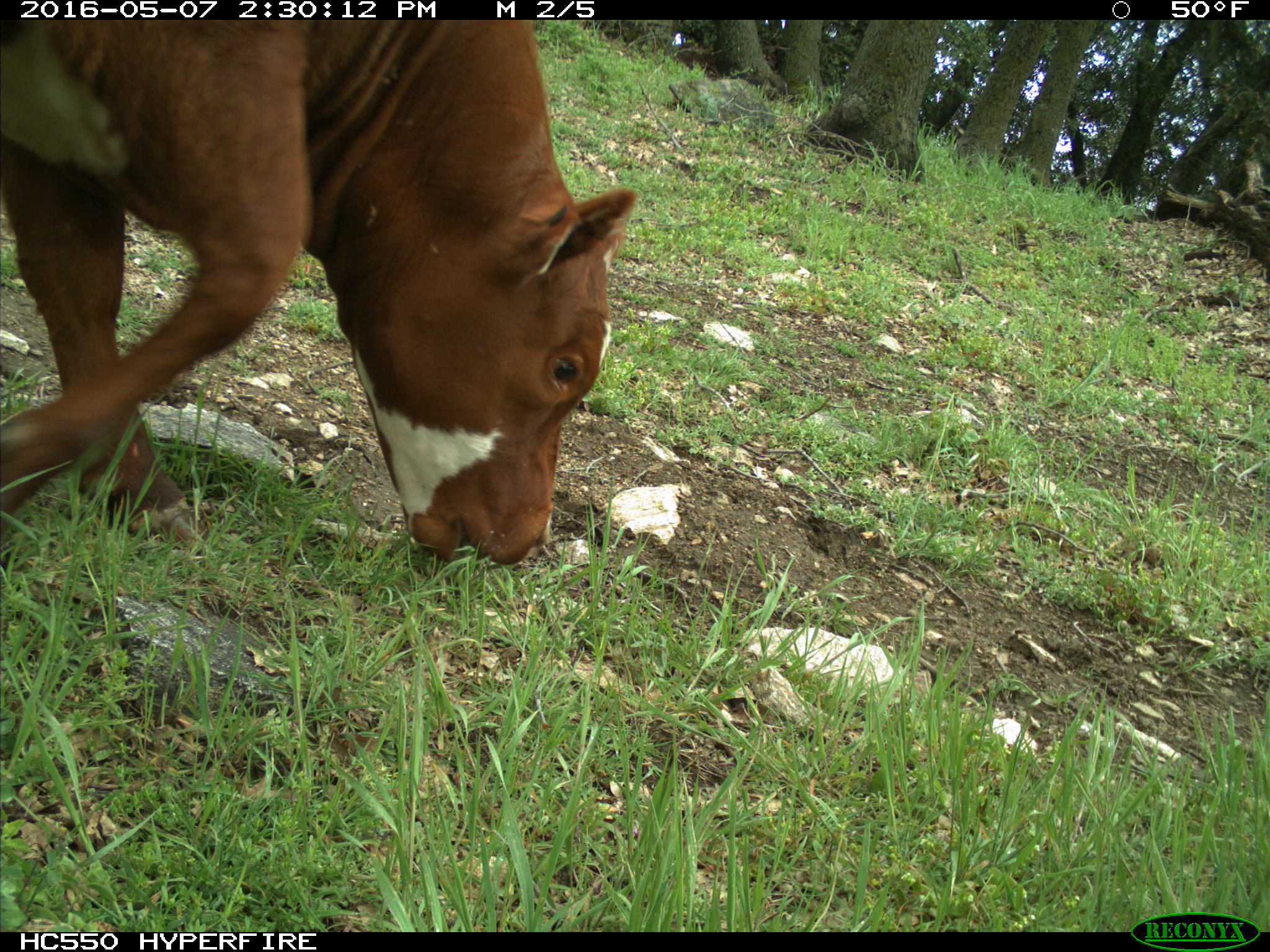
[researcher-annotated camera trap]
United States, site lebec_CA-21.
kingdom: Animalia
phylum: Chordata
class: Mammalia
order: Artiodactyla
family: Bovidae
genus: Bos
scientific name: Bos taurus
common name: domestic cow